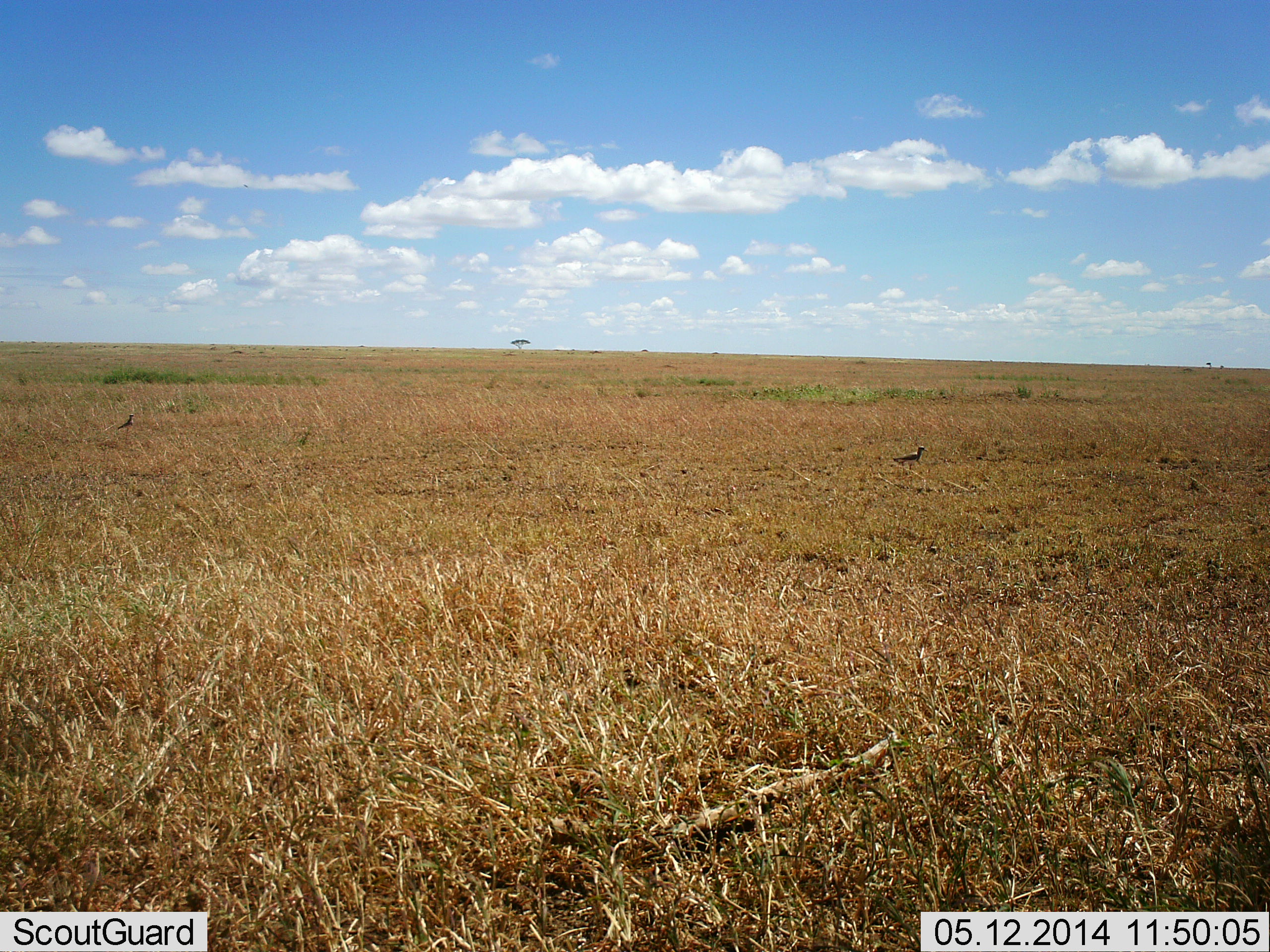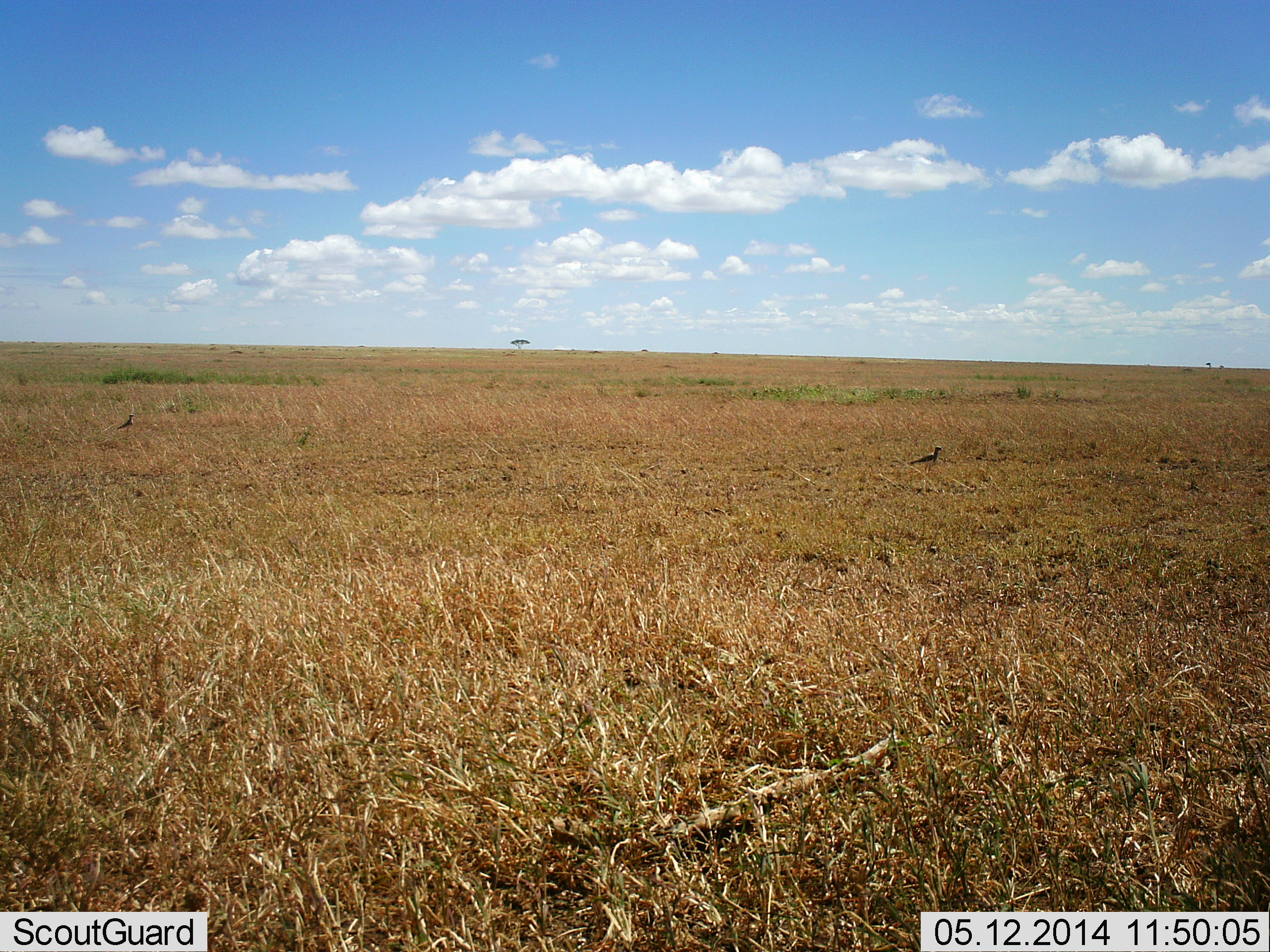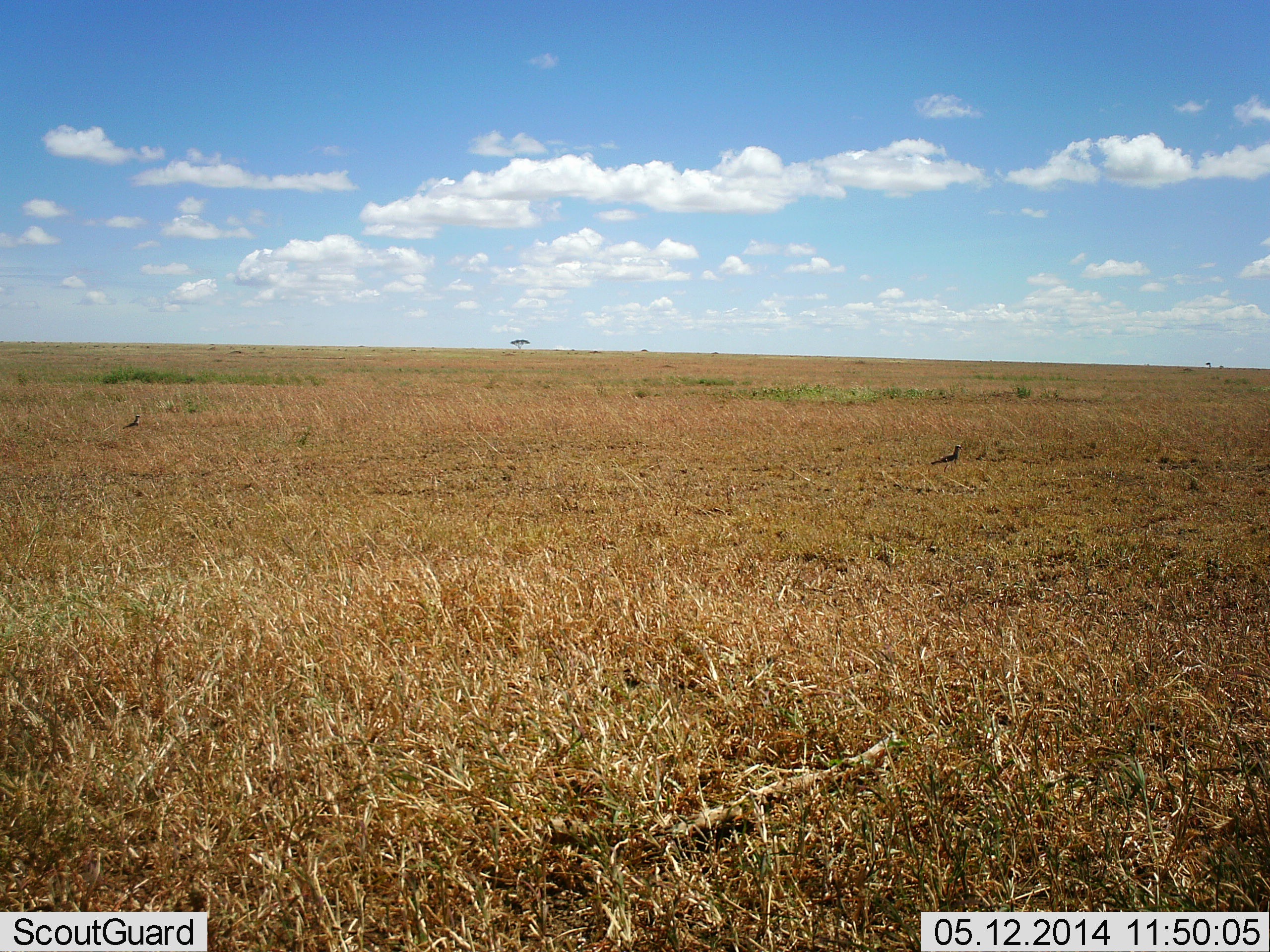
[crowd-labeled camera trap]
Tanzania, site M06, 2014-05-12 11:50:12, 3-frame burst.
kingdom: Animalia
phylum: Chordata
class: Aves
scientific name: Aves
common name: bird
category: otherbird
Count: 2.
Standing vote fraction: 10%.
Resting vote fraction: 10%.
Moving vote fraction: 90%.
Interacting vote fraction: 0%.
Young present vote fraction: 0%.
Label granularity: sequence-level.